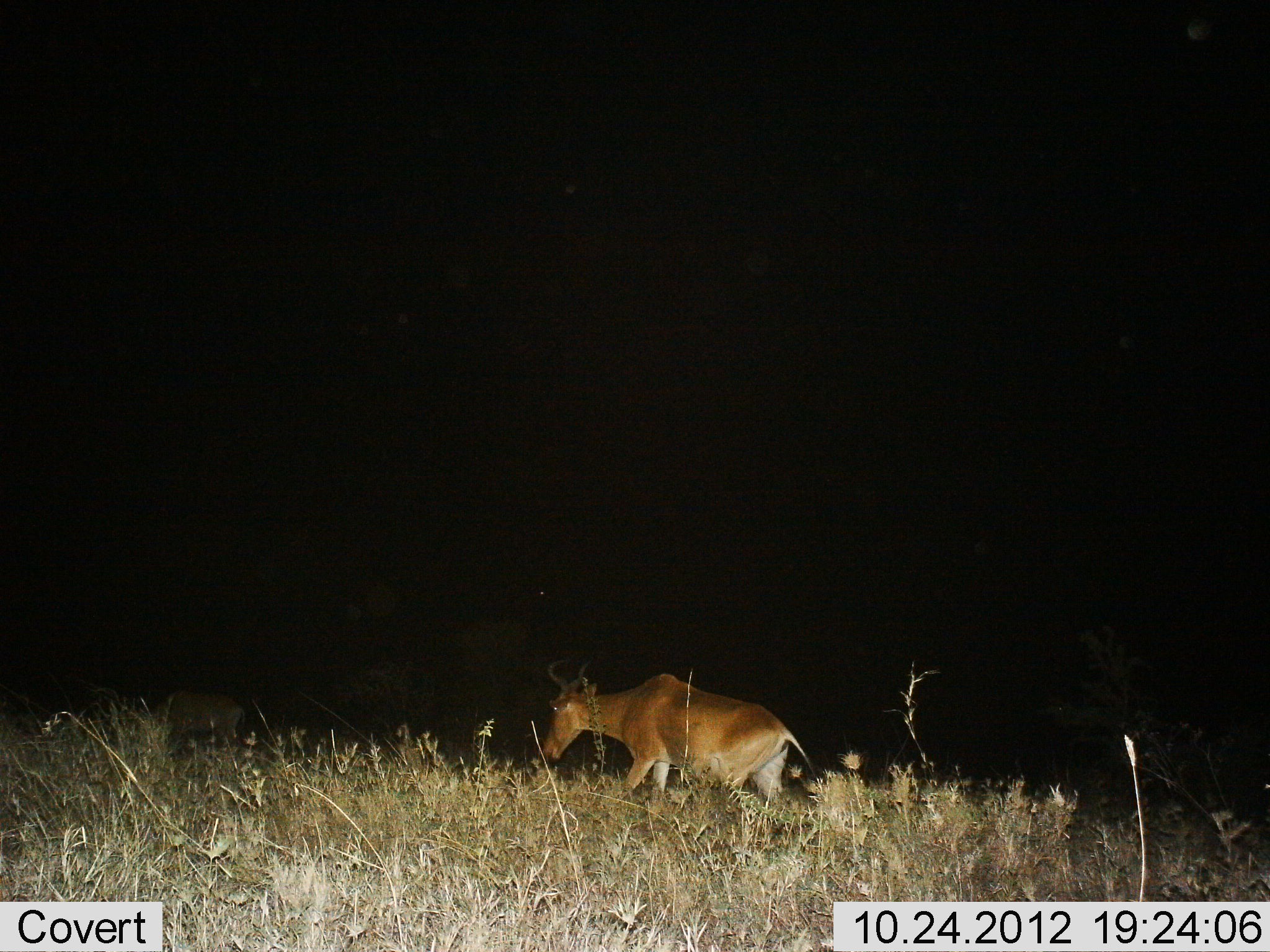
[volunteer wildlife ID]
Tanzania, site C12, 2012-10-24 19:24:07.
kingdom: Animalia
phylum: Chordata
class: Mammalia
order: Artiodactyla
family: Bovidae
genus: Alcelaphus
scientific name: Alcelaphus buselaphus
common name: hartebeest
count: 1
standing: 27%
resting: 0%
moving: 82%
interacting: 0%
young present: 0%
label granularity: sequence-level